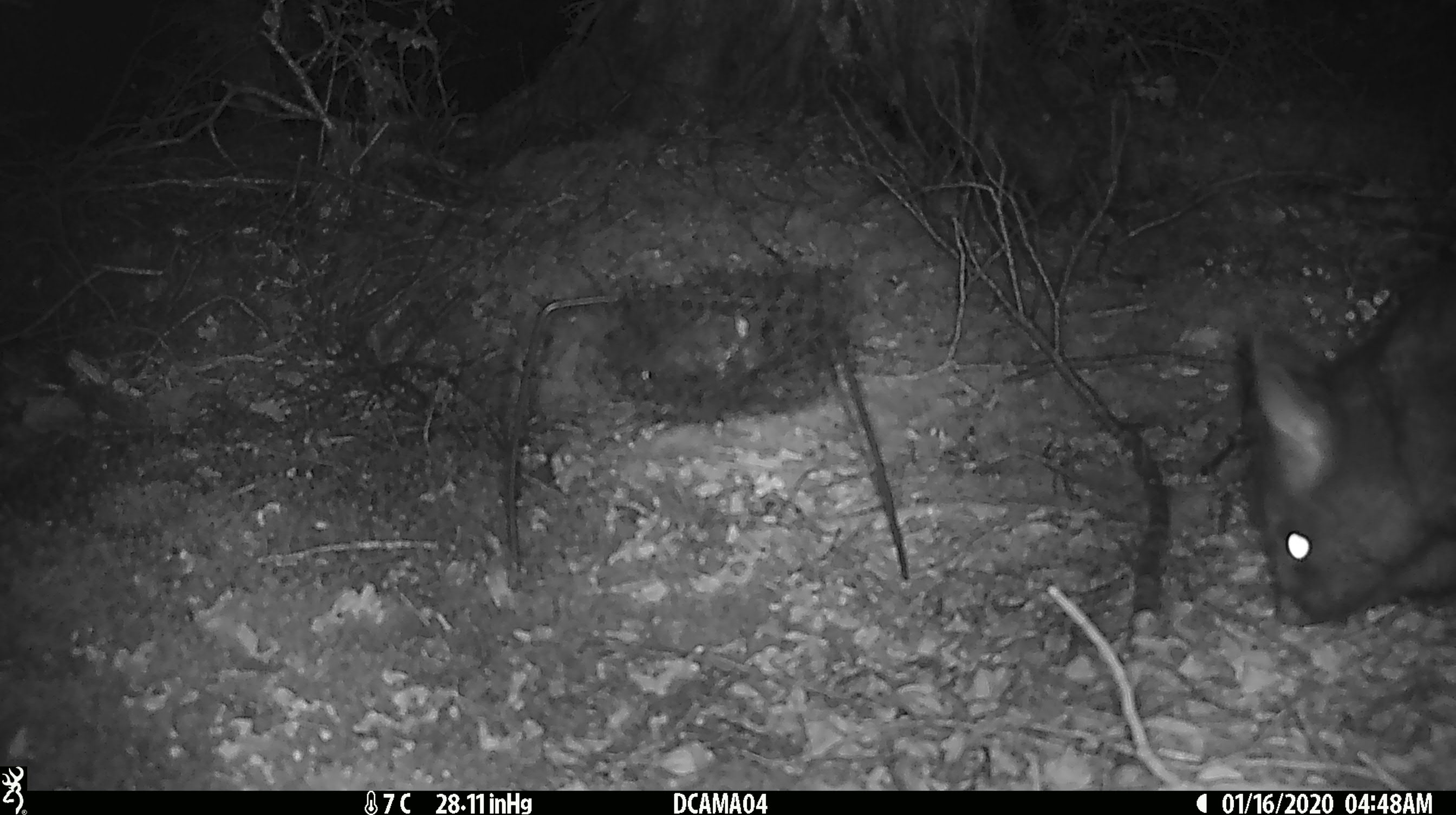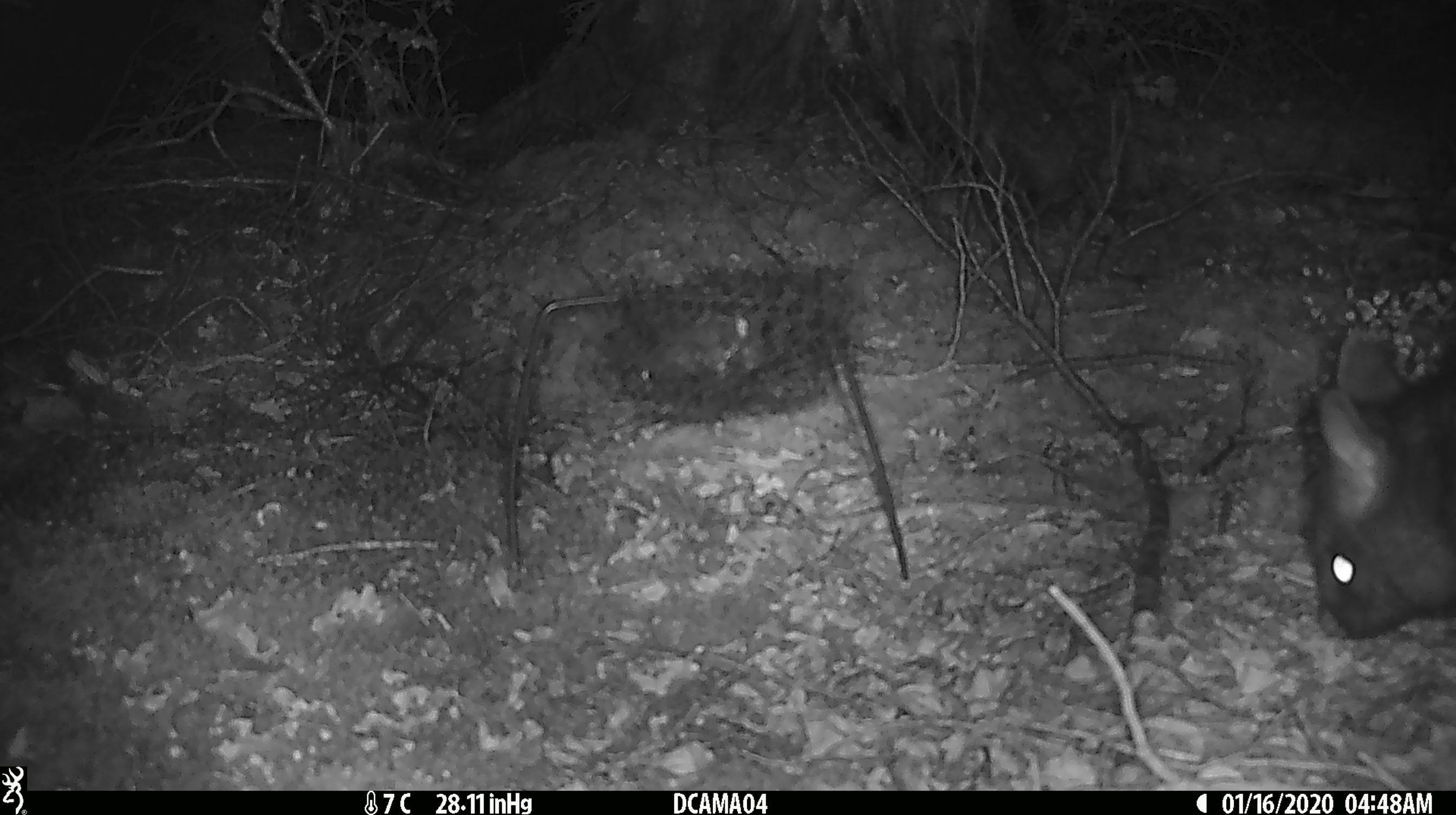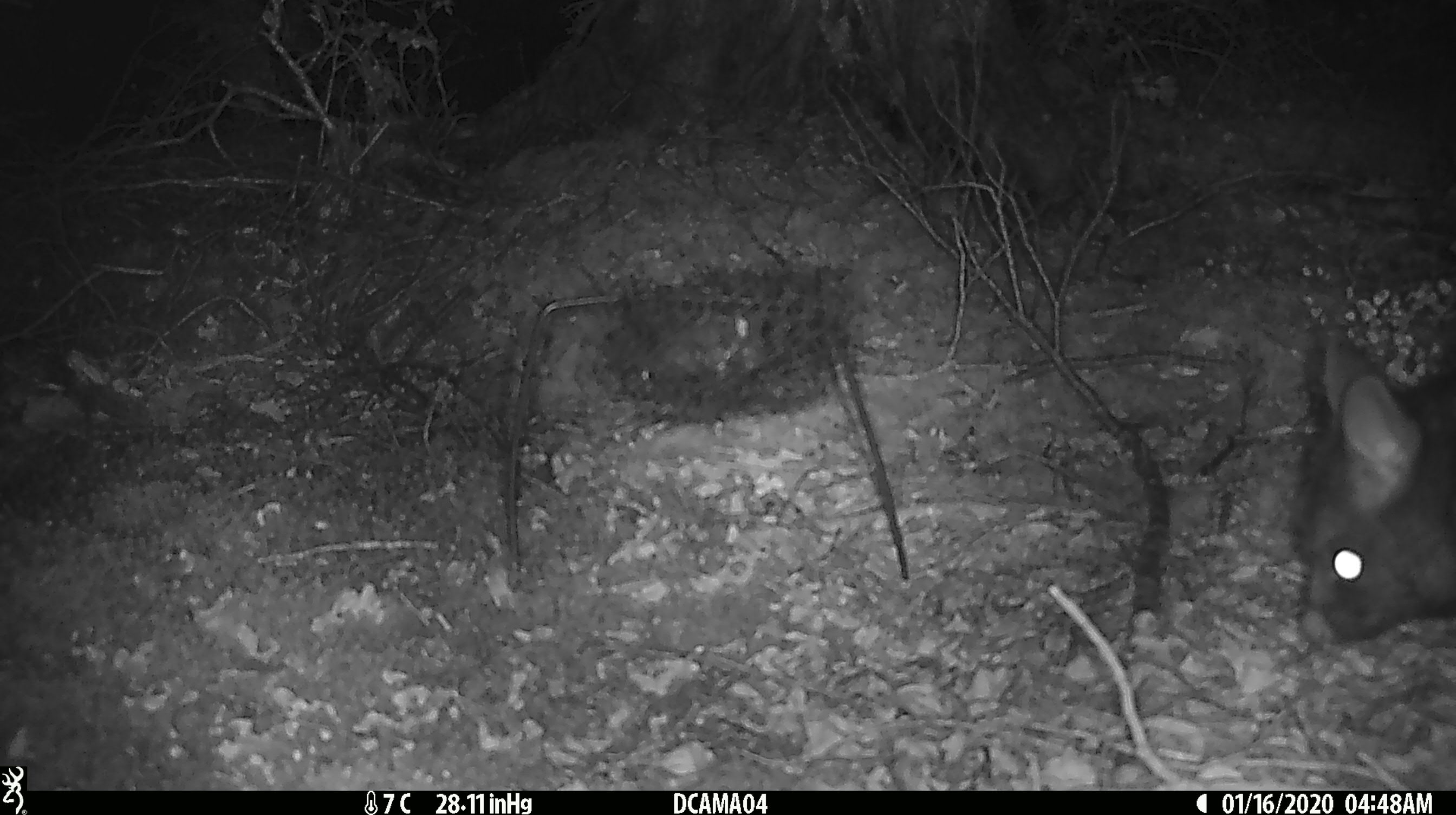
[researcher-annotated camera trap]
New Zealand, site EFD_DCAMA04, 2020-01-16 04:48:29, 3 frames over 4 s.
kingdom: Animalia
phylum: Chordata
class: Mammalia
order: Diprotodontia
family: Phalangeridae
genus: Trichosurus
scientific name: Trichosurus vulpecula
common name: common brushtail possum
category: possum